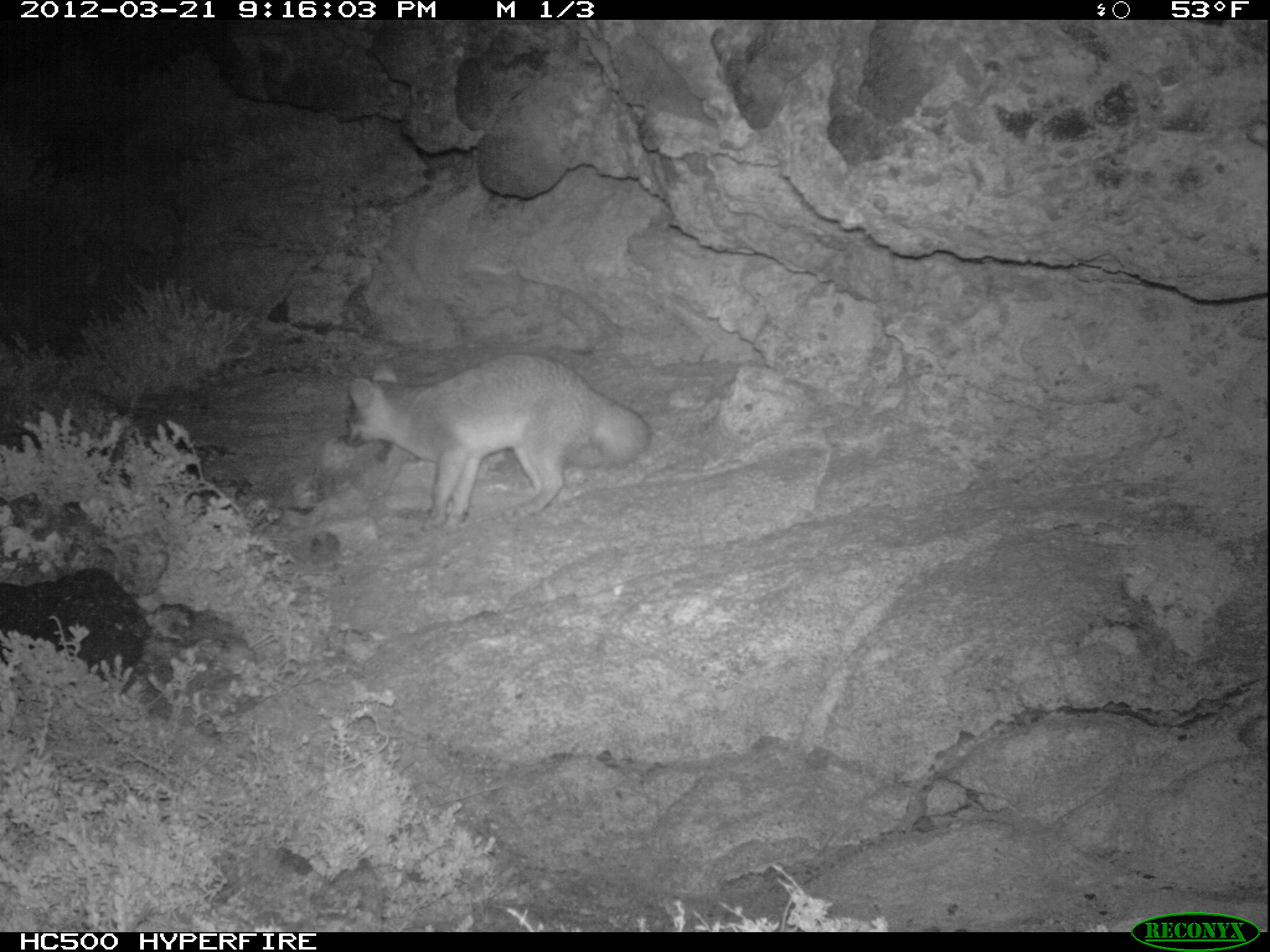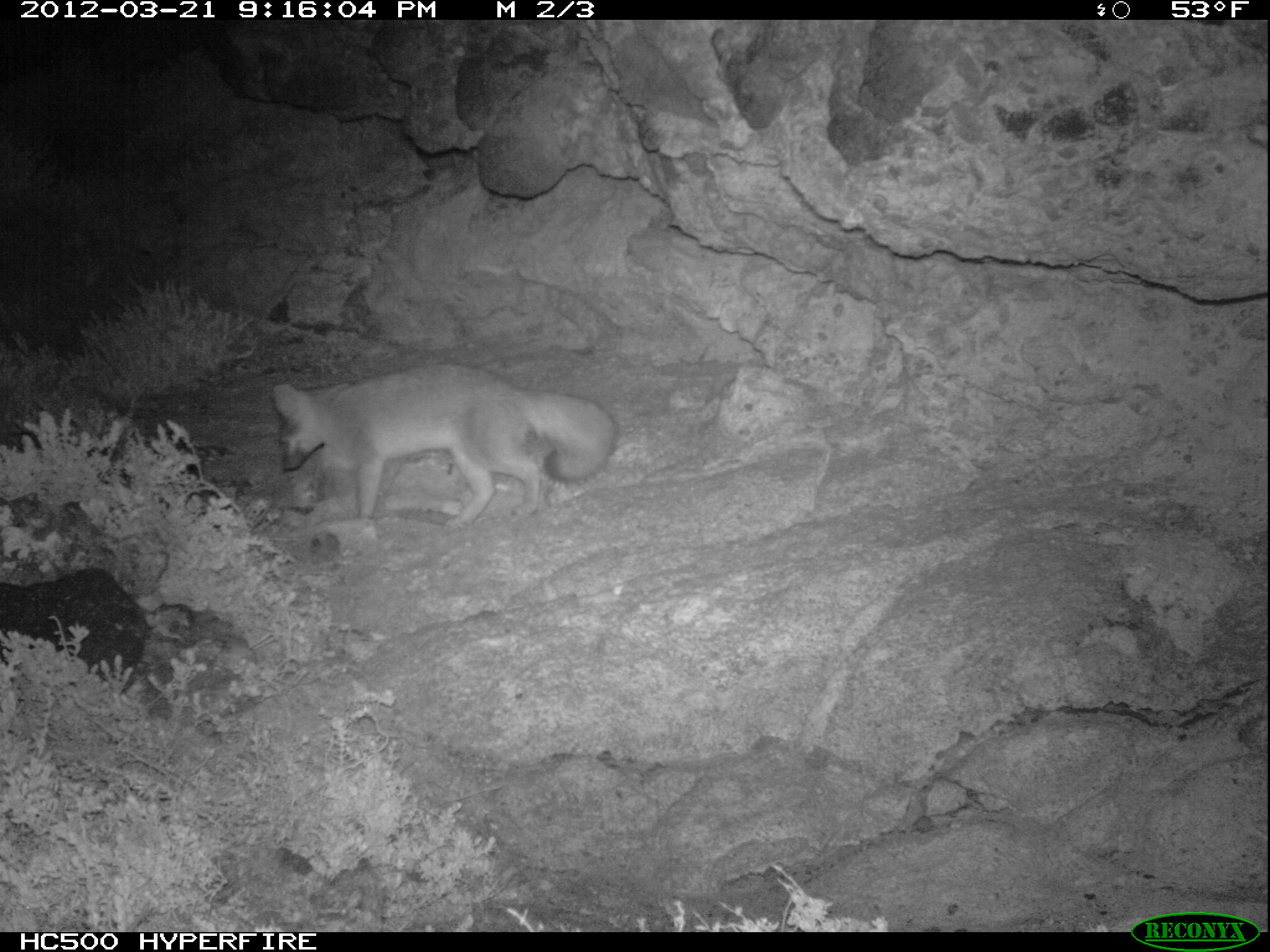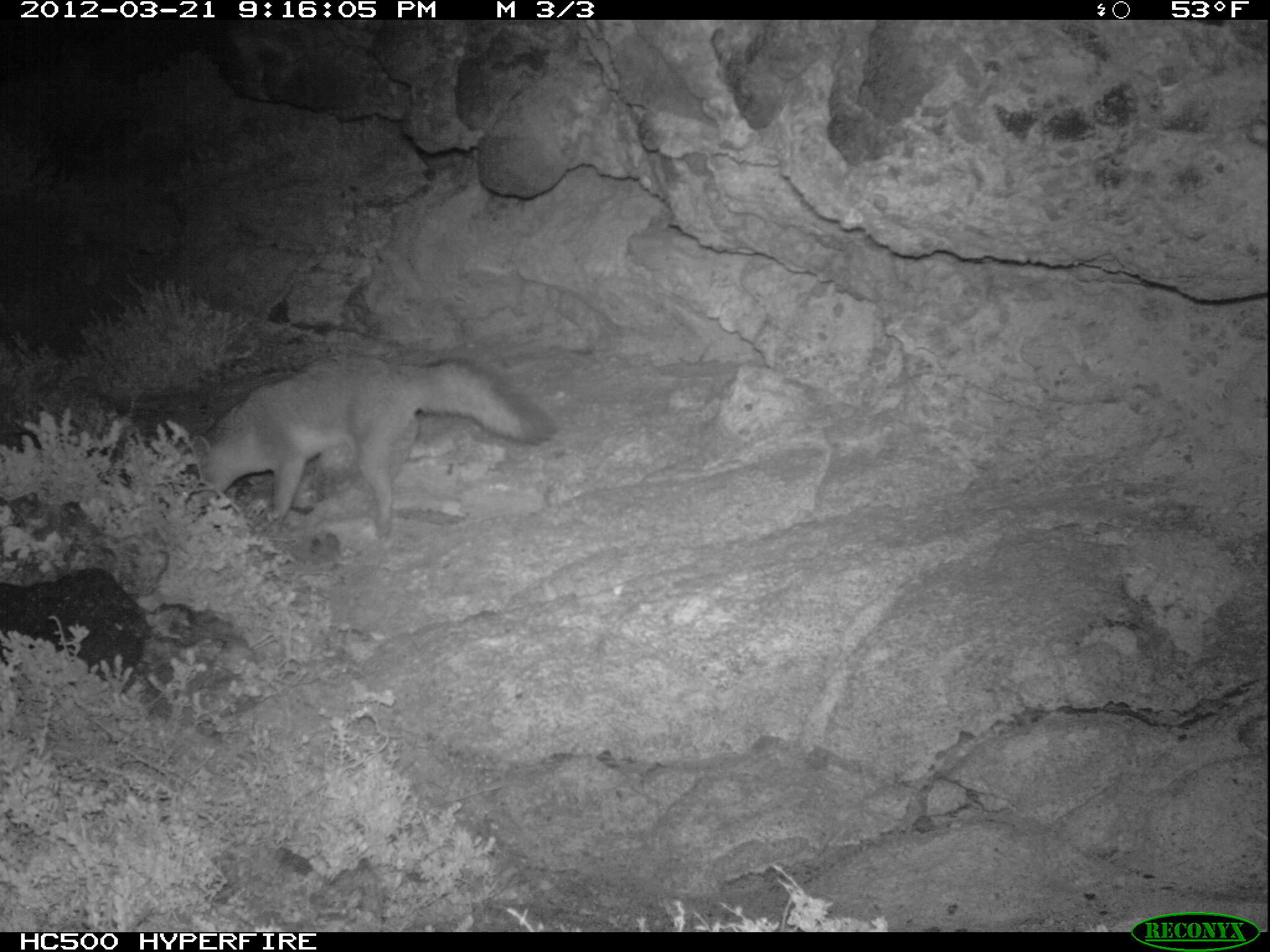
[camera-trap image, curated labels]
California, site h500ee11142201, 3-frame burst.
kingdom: Animalia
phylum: Chordata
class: Mammalia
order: Carnivora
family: Canidae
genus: Urocyon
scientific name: Urocyon littoralis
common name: island fox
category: fox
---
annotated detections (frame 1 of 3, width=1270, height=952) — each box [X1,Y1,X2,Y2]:
fox: [342,351,652,533]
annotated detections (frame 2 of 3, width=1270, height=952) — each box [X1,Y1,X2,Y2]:
fox: [270,361,618,532]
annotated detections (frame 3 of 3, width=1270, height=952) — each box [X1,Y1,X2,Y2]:
fox: [182,350,553,542]